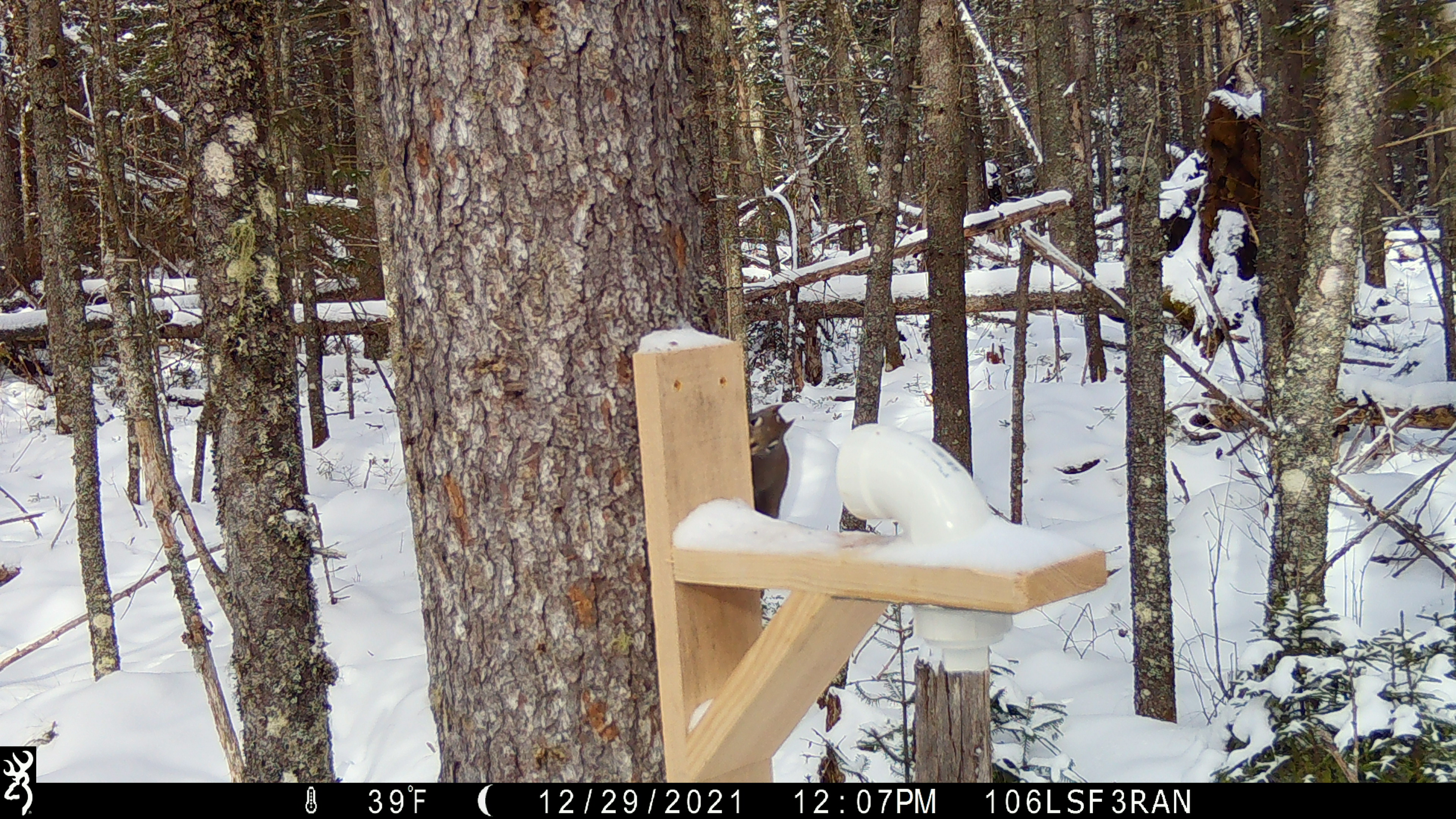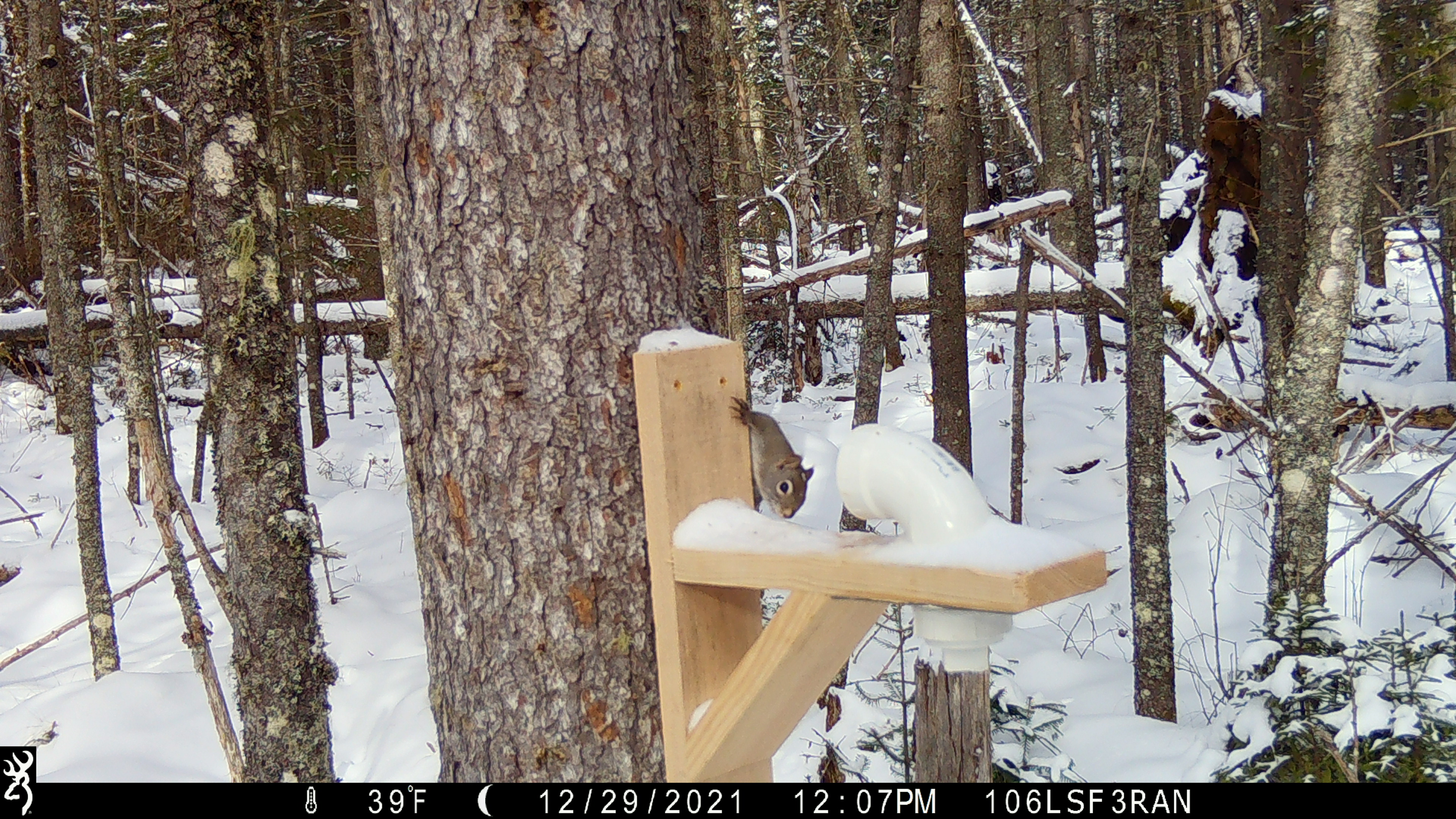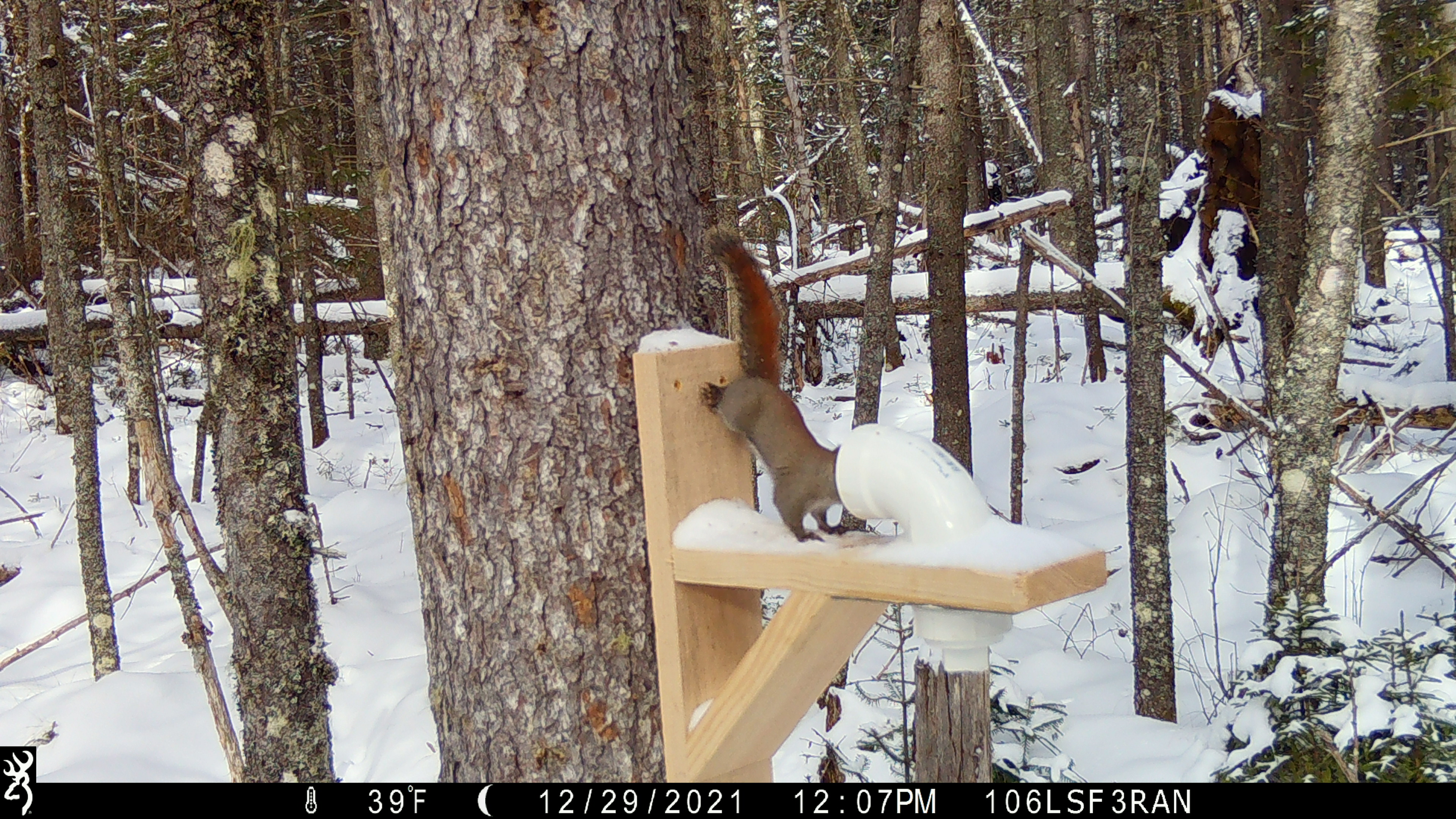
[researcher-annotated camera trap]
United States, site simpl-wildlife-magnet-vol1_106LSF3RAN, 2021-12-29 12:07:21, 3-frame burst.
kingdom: Animalia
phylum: Chordata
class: Mammalia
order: Rodentia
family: Sciuridae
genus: Tamiasciurus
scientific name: Tamiasciurus hudsonicus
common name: red squirrel